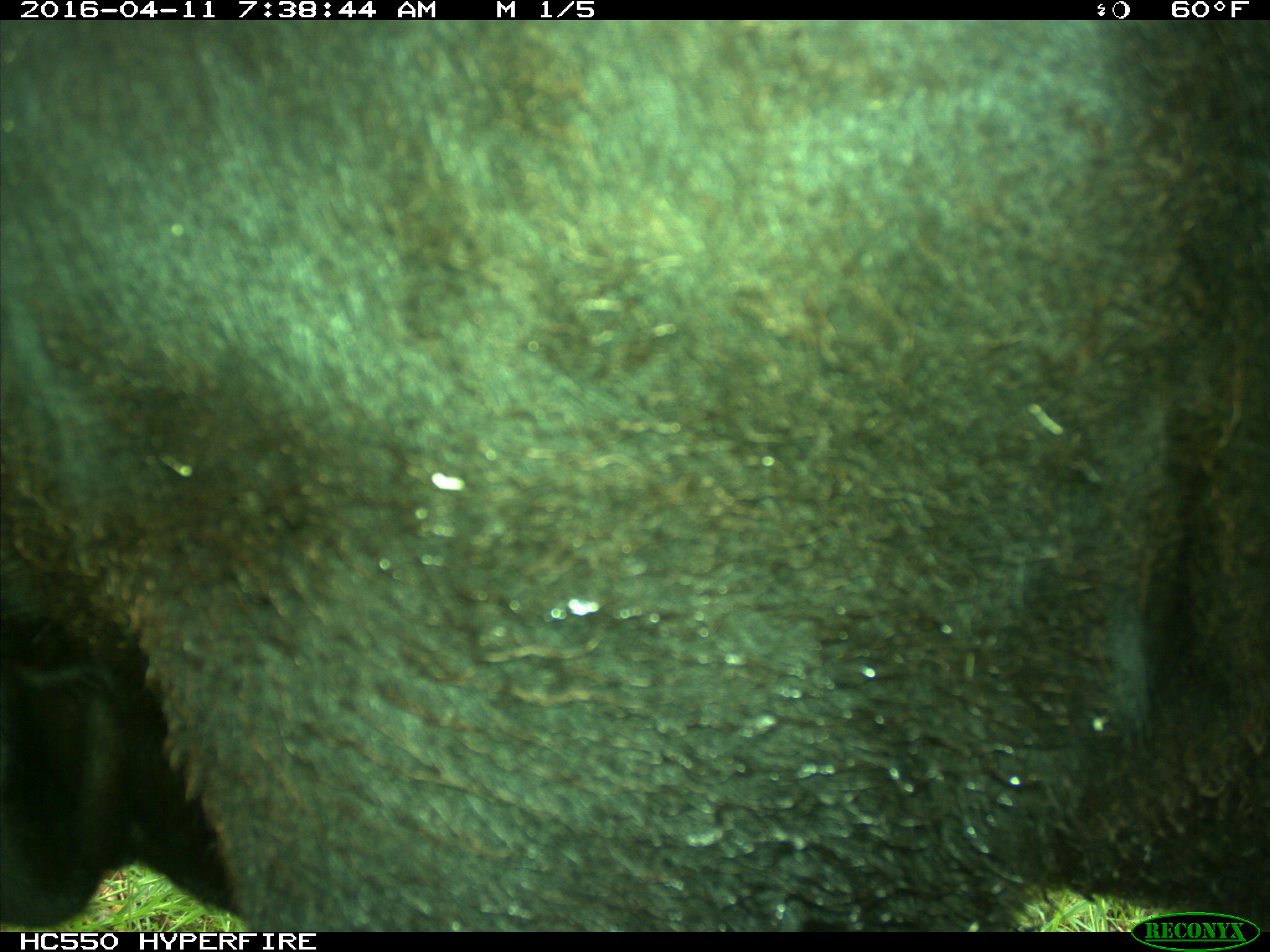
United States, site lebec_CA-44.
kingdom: Animalia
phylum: Chordata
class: Mammalia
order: Artiodactyla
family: Bovidae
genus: Bos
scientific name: Bos taurus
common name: domestic cow